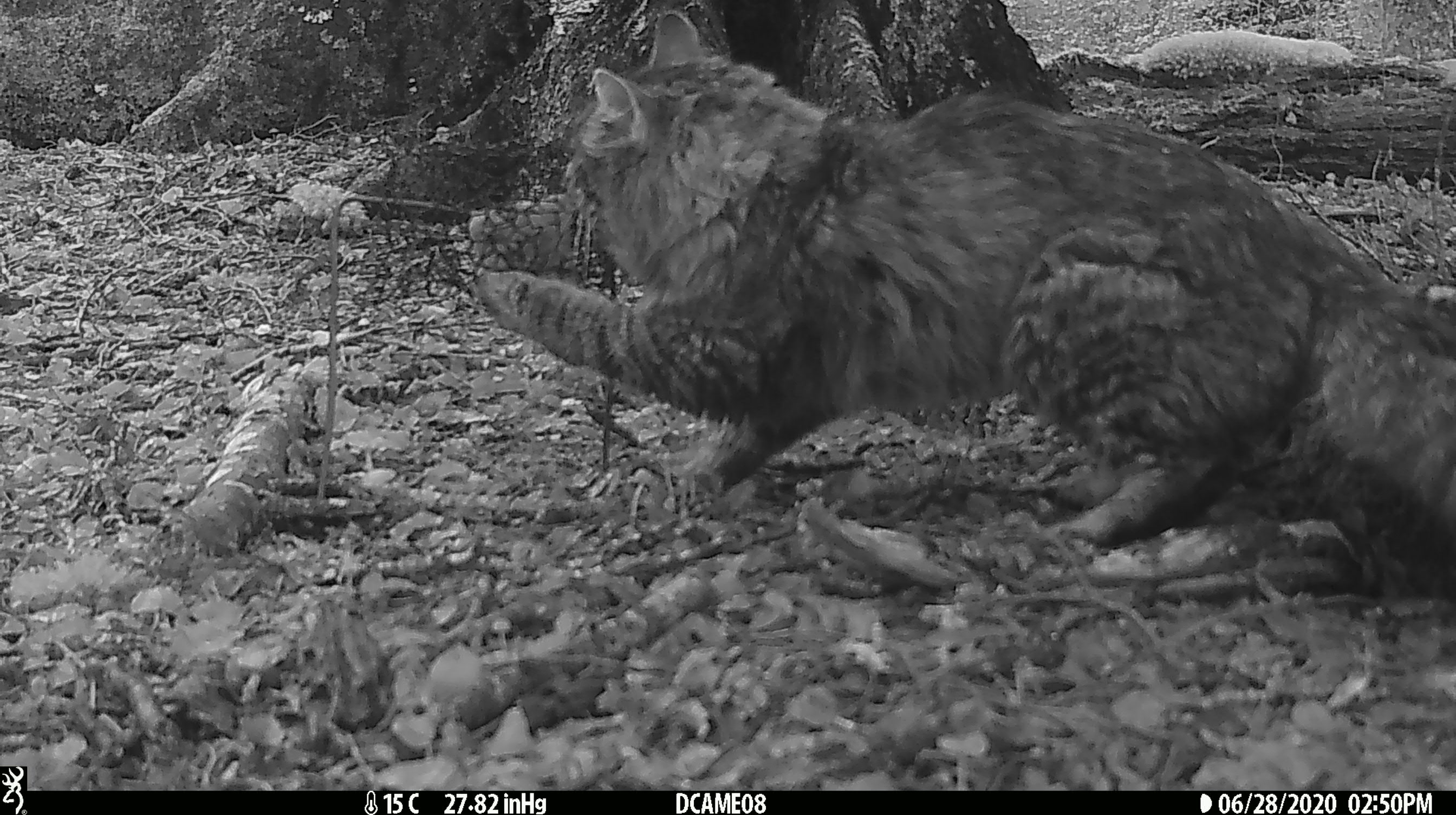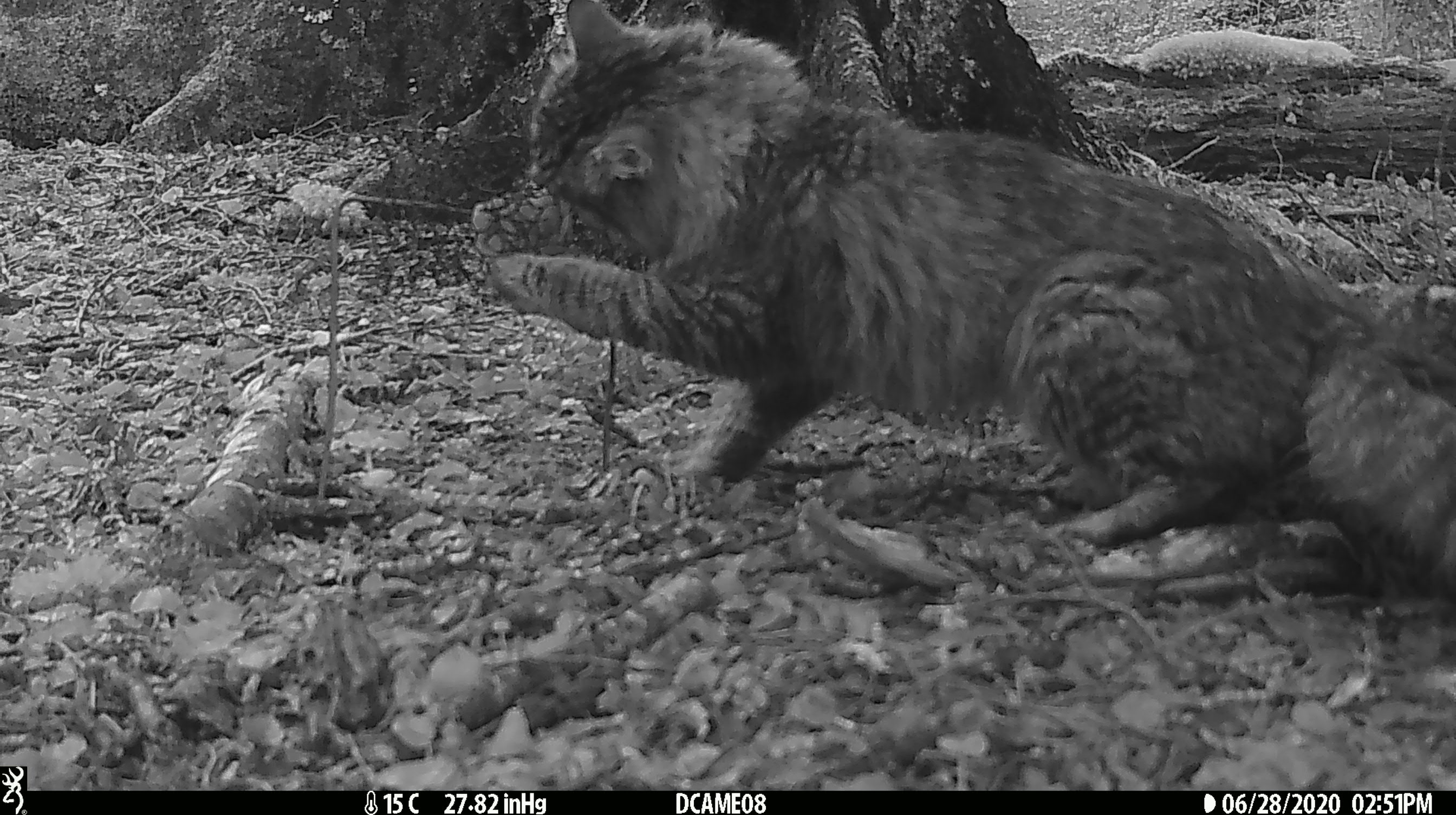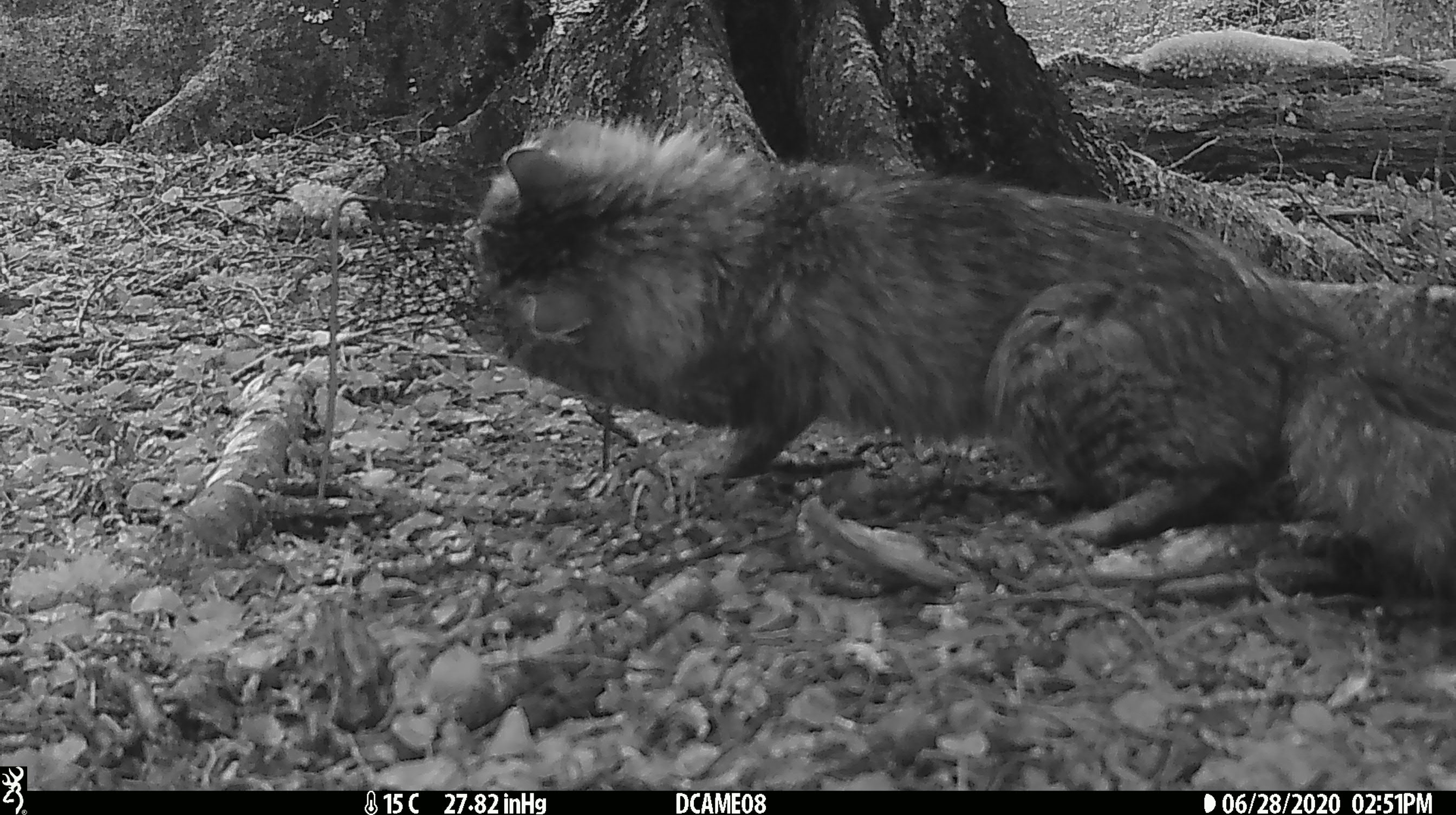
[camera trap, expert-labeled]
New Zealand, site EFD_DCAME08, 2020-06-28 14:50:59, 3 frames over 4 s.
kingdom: Animalia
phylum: Chordata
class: Mammalia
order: Carnivora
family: Felidae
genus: Felis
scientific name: Felis catus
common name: domestic cat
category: cat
Cat (domestic cat) (Felis catus).